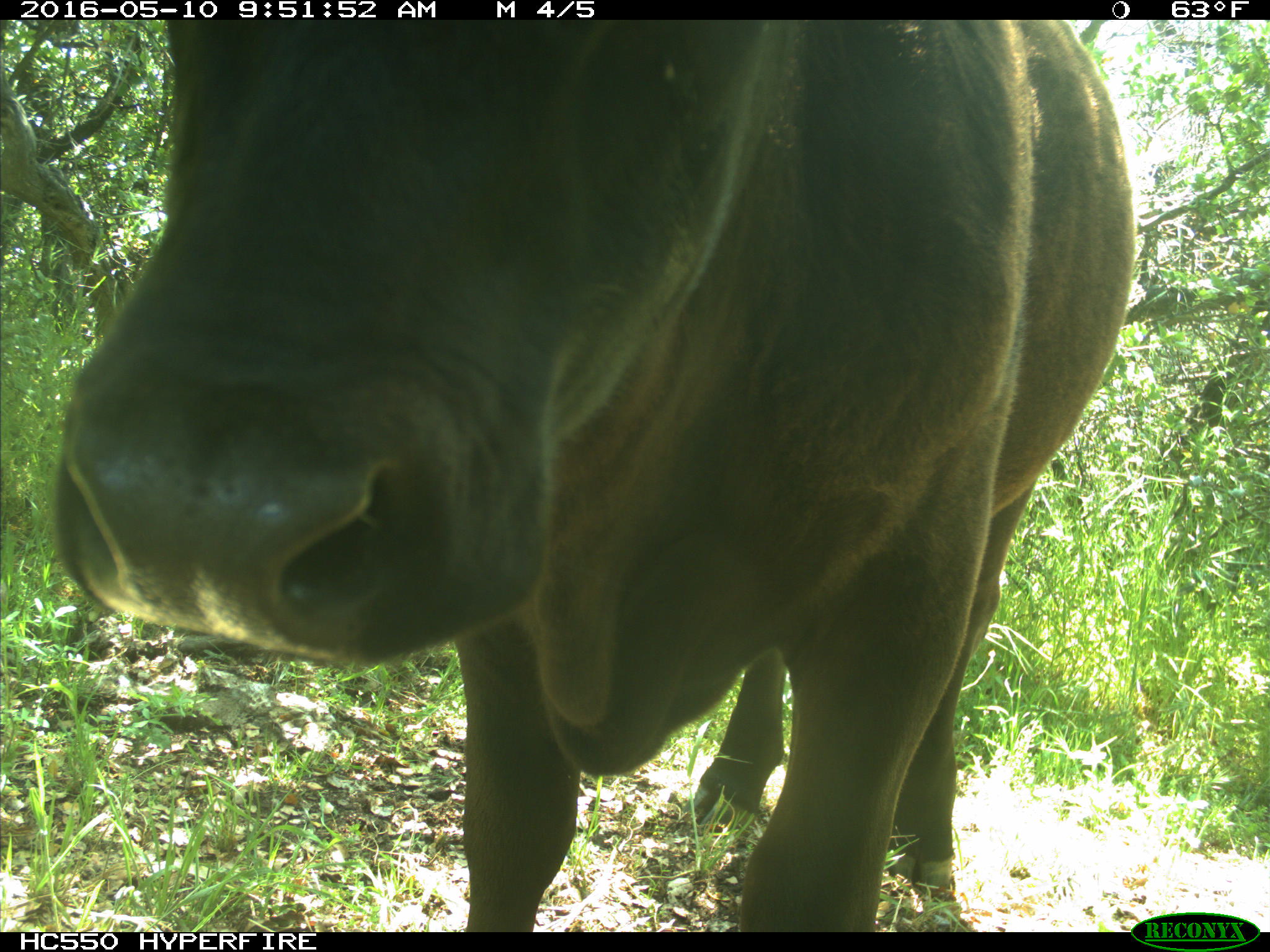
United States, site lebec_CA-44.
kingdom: Animalia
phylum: Chordata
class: Mammalia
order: Artiodactyla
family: Bovidae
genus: Bos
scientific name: Bos taurus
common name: domestic cow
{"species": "Bos taurus (domestic cow)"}